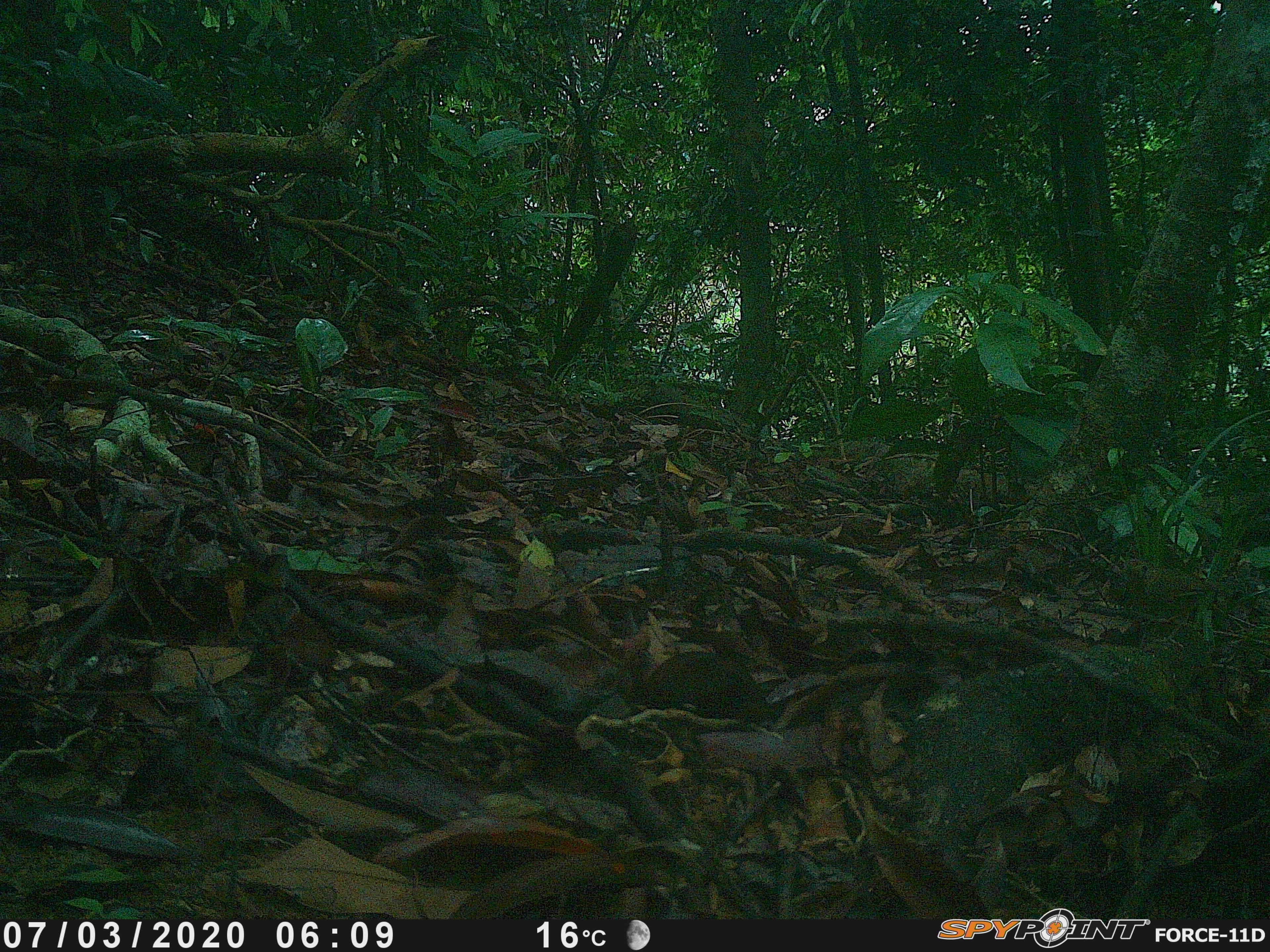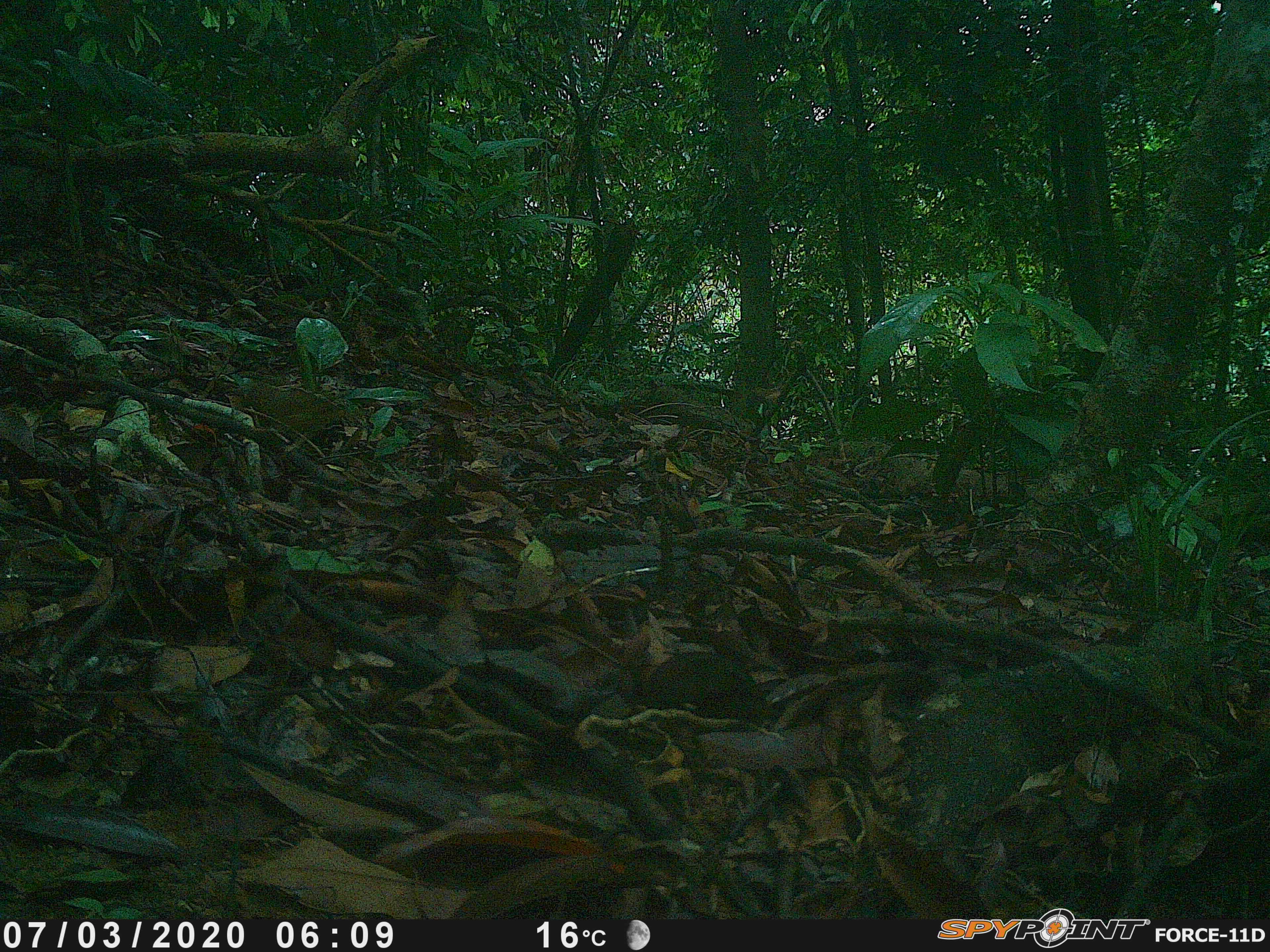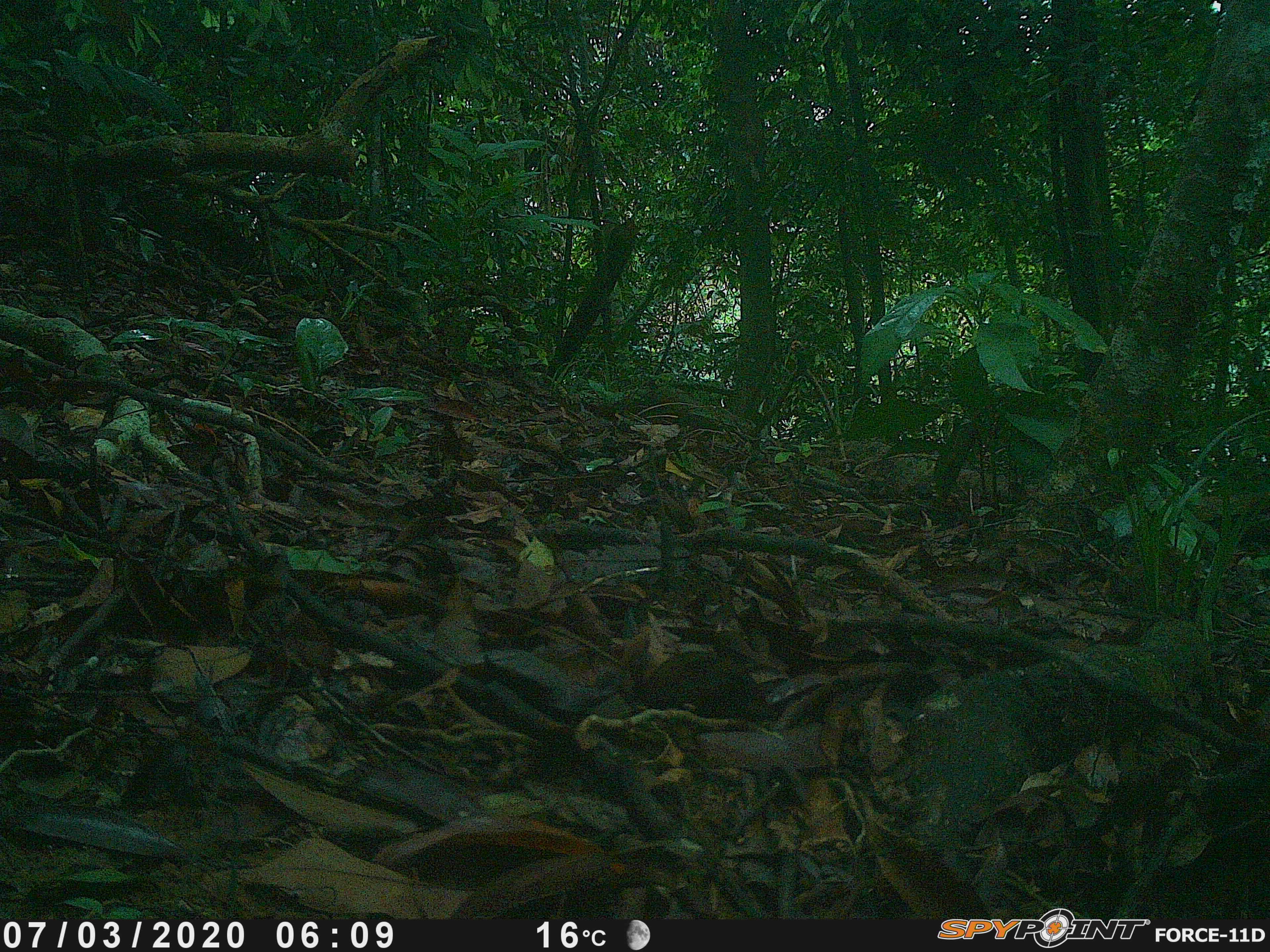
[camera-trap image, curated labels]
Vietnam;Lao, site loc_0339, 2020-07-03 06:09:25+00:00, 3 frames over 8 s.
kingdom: Animalia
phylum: Chordata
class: Aves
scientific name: Aves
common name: bird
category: unidentified bird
Unidentified bird (bird) (Aves). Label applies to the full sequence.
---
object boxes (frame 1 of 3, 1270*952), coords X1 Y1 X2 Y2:
unidentified bird: 1105 559 1207 647